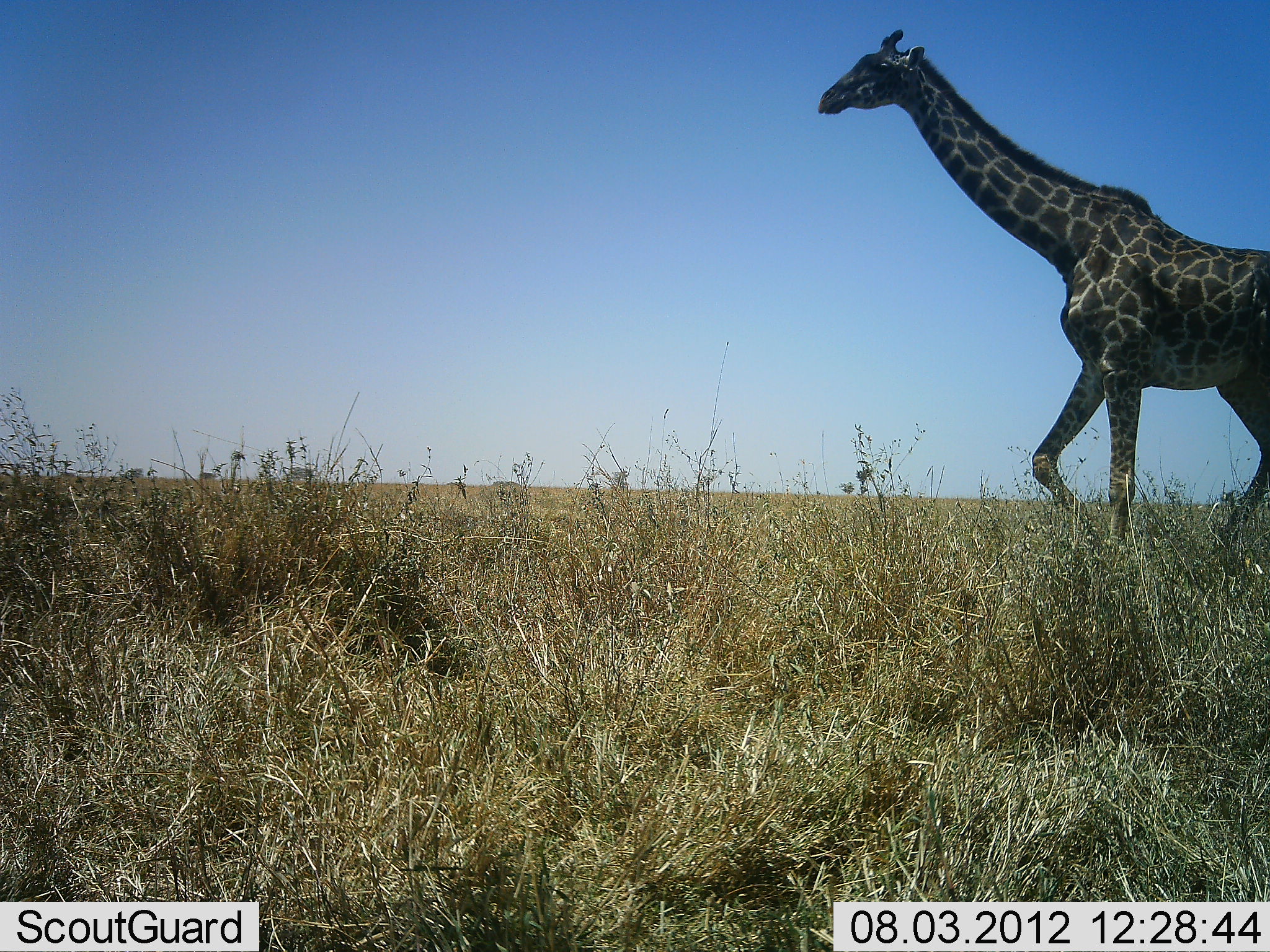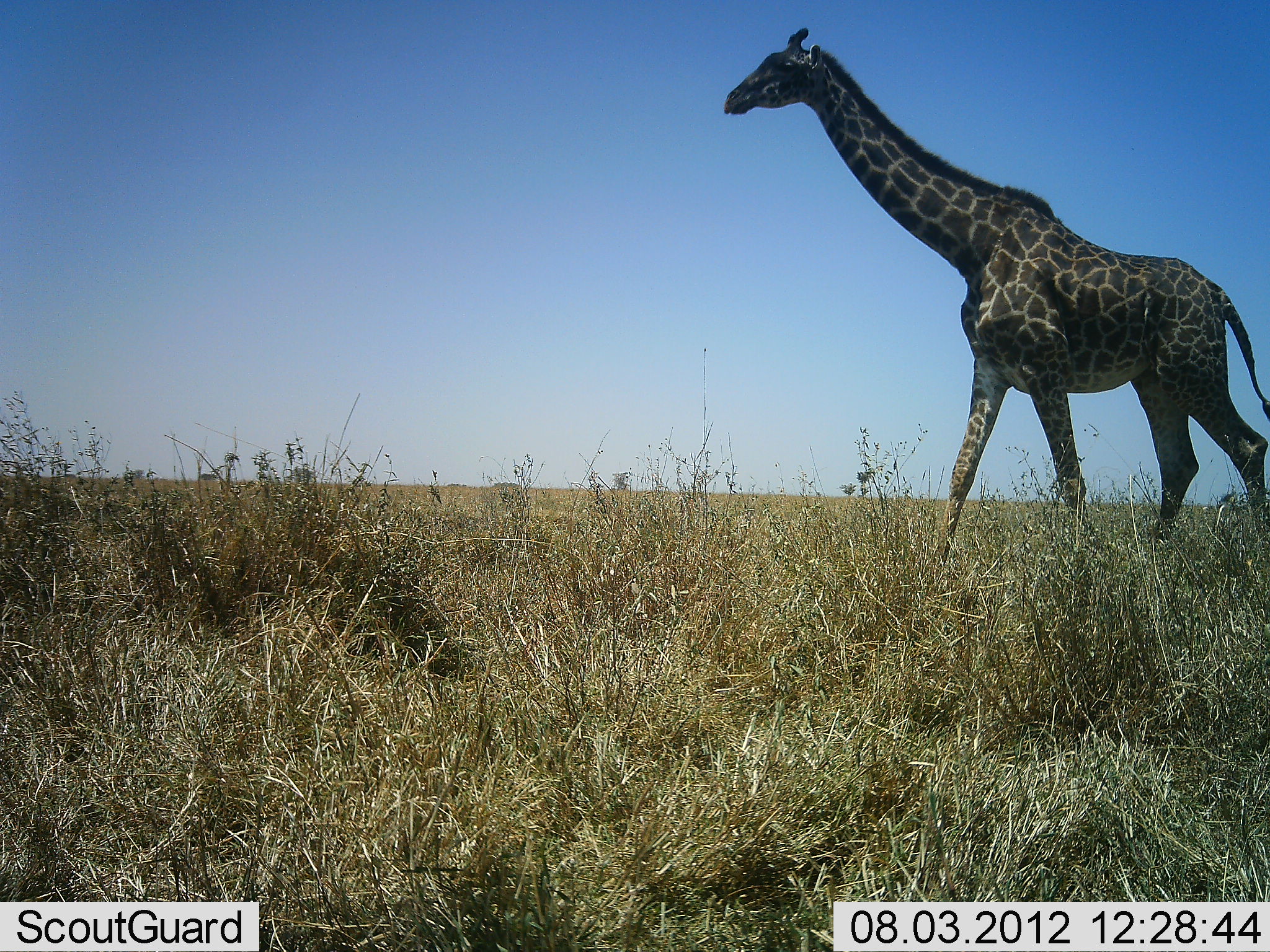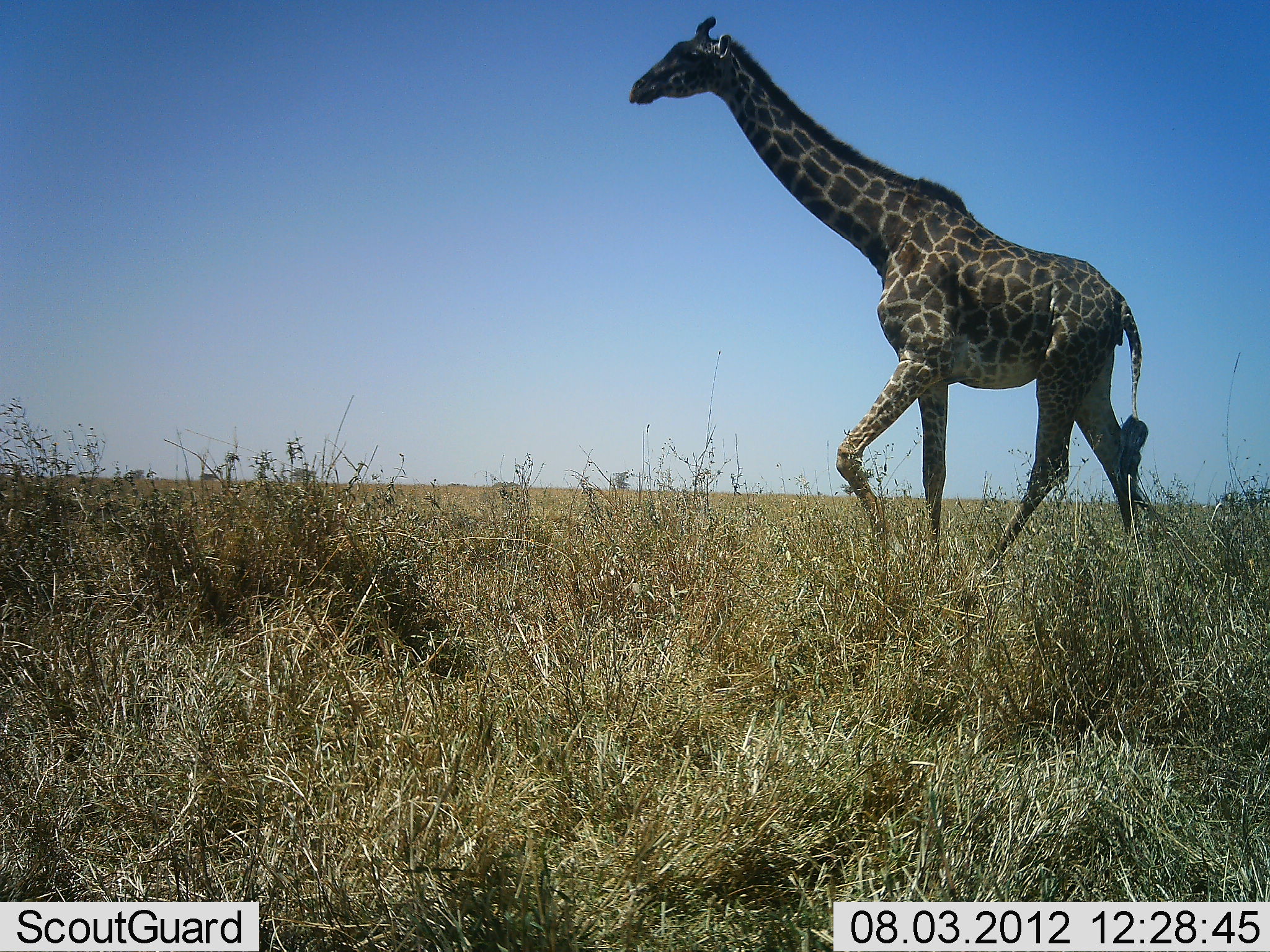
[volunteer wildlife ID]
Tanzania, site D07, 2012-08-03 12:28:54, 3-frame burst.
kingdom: Animalia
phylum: Chordata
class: Mammalia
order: Artiodactyla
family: Giraffidae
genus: Giraffa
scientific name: Giraffa camelopardalis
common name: giraffe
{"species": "giraffe (Giraffa camelopardalis)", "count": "1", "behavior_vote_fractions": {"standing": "10%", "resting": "0%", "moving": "100%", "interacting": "0%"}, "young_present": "0%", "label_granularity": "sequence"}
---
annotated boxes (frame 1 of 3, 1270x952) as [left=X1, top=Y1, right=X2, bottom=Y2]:
animal: [left=815, top=30, right=1270, bottom=563]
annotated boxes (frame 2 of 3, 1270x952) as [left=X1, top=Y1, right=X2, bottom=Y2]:
animal: [left=719, top=29, right=1270, bottom=563]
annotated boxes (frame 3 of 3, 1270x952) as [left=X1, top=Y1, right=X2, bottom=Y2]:
animal: [left=619, top=14, right=1176, bottom=564]